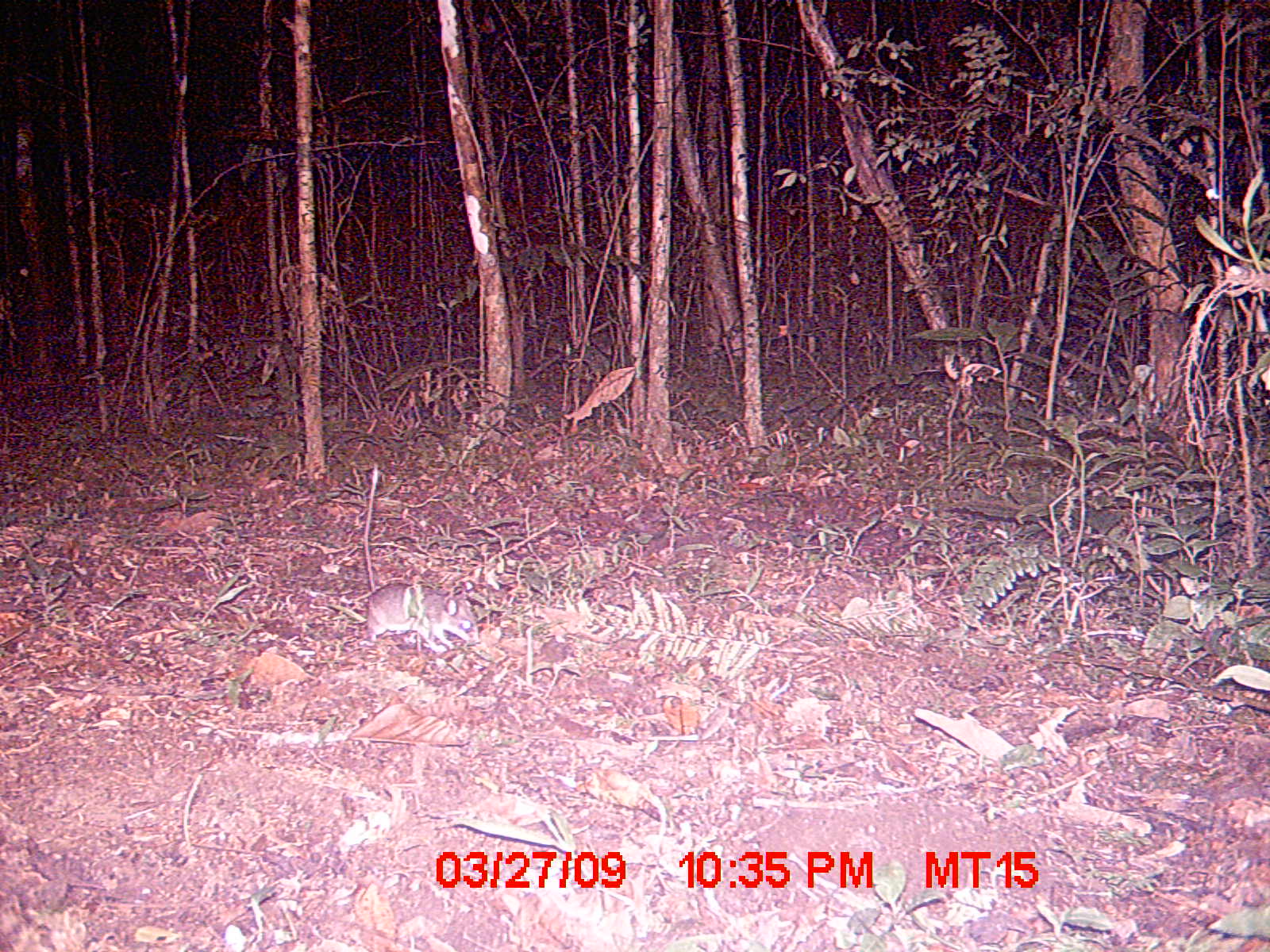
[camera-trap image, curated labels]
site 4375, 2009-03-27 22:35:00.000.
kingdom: Animalia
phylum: Chordata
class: Mammalia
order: Rodentia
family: Nesomyidae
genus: Eliurus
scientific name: Eliurus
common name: eliurus rat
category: eliurus sp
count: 1